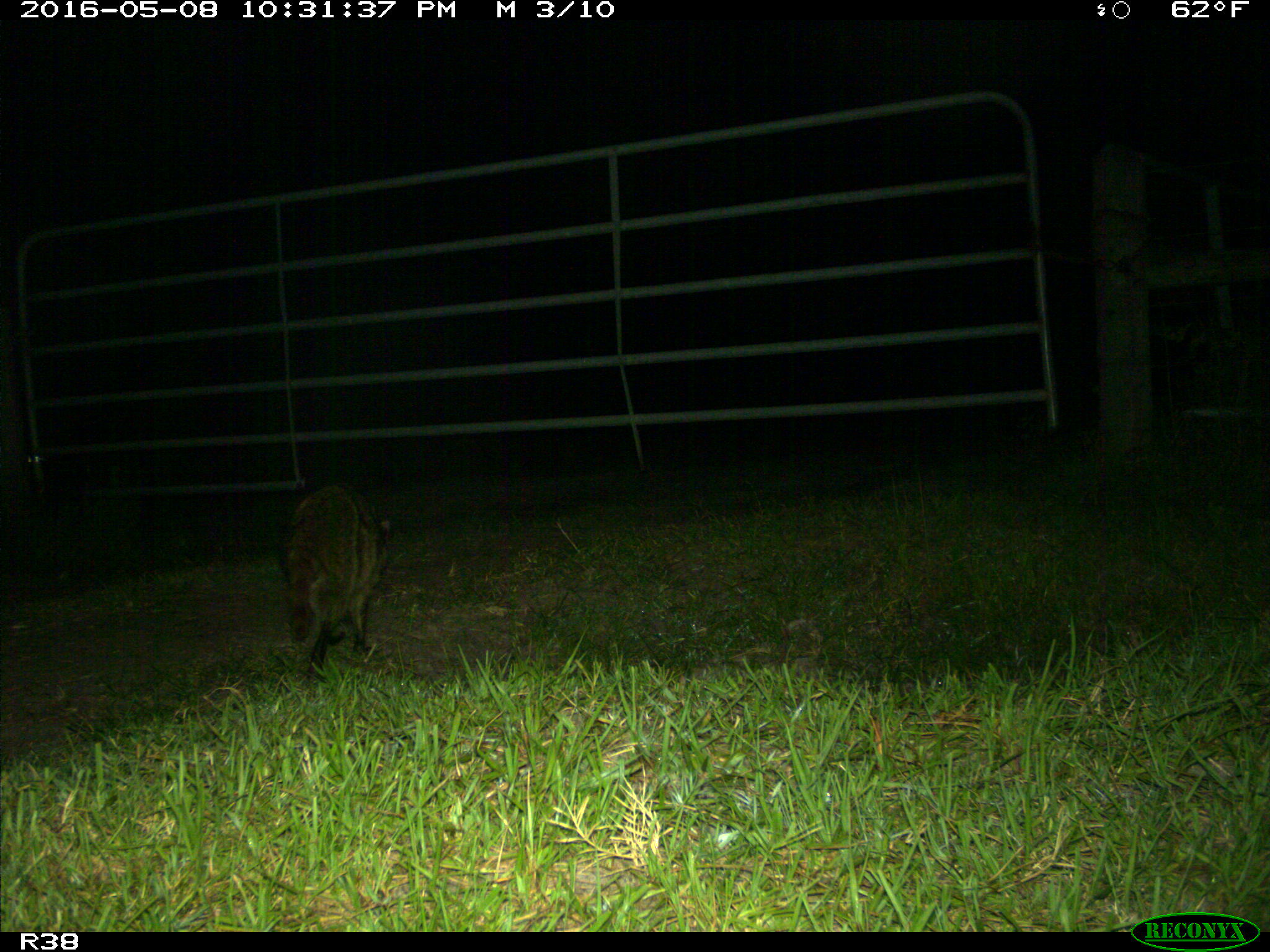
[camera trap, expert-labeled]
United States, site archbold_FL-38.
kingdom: Animalia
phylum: Chordata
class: Mammalia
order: Carnivora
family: Procyonidae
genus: Procyon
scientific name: Procyon lotor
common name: common raccoon